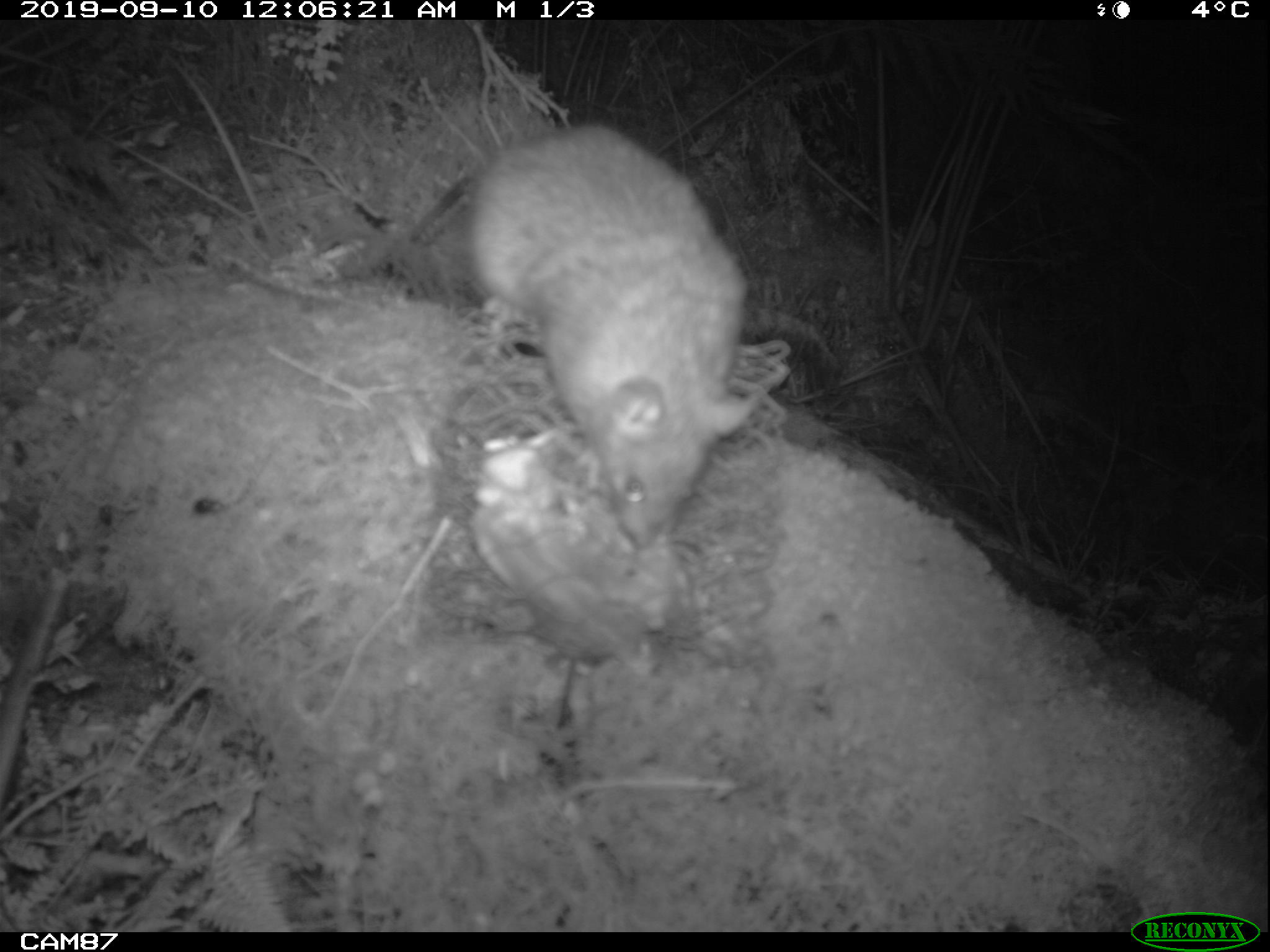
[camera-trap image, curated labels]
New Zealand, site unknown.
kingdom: Animalia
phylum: Chordata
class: Mammalia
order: Rodentia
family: Muridae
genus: Rattus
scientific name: Rattus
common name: rat